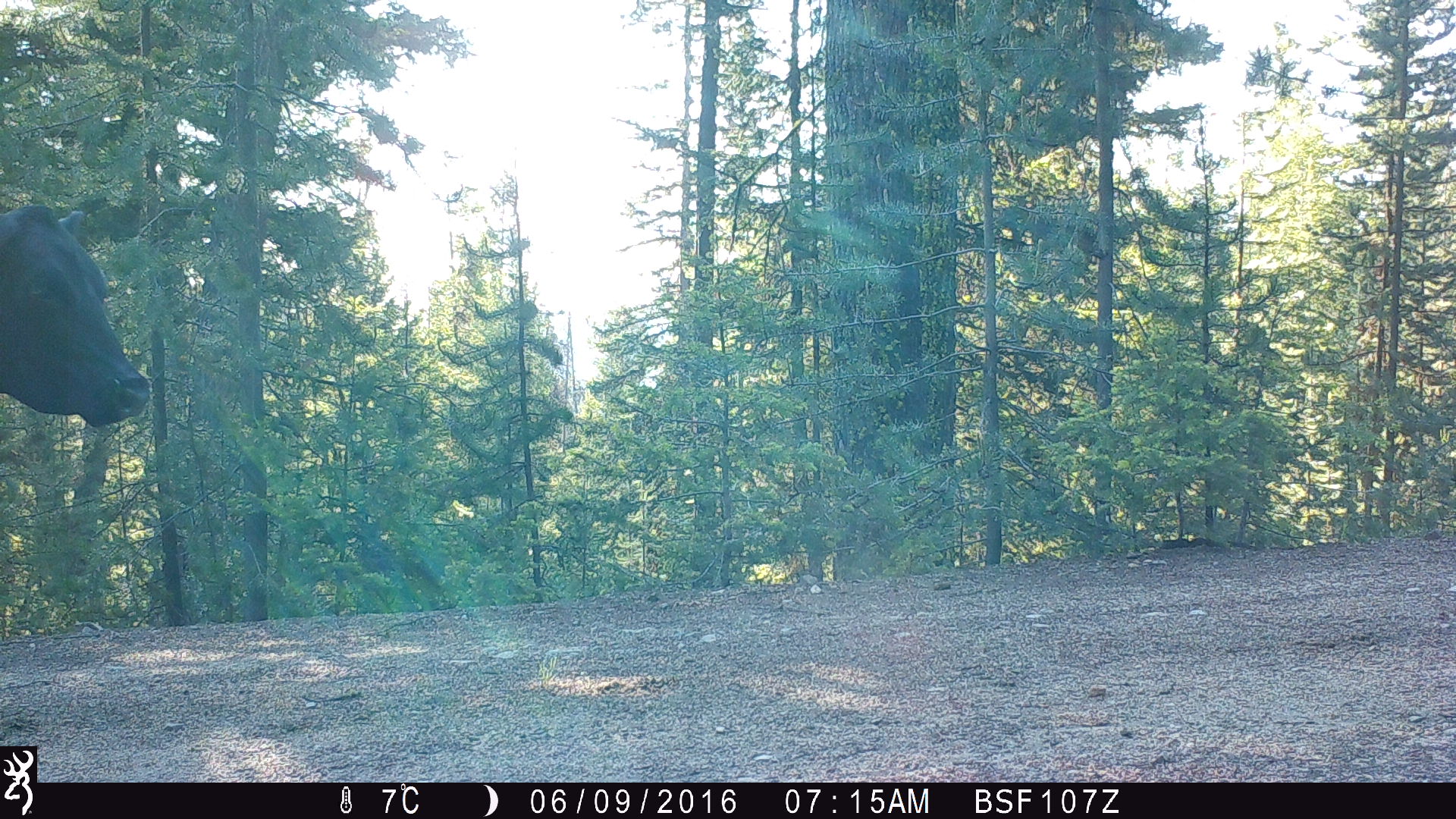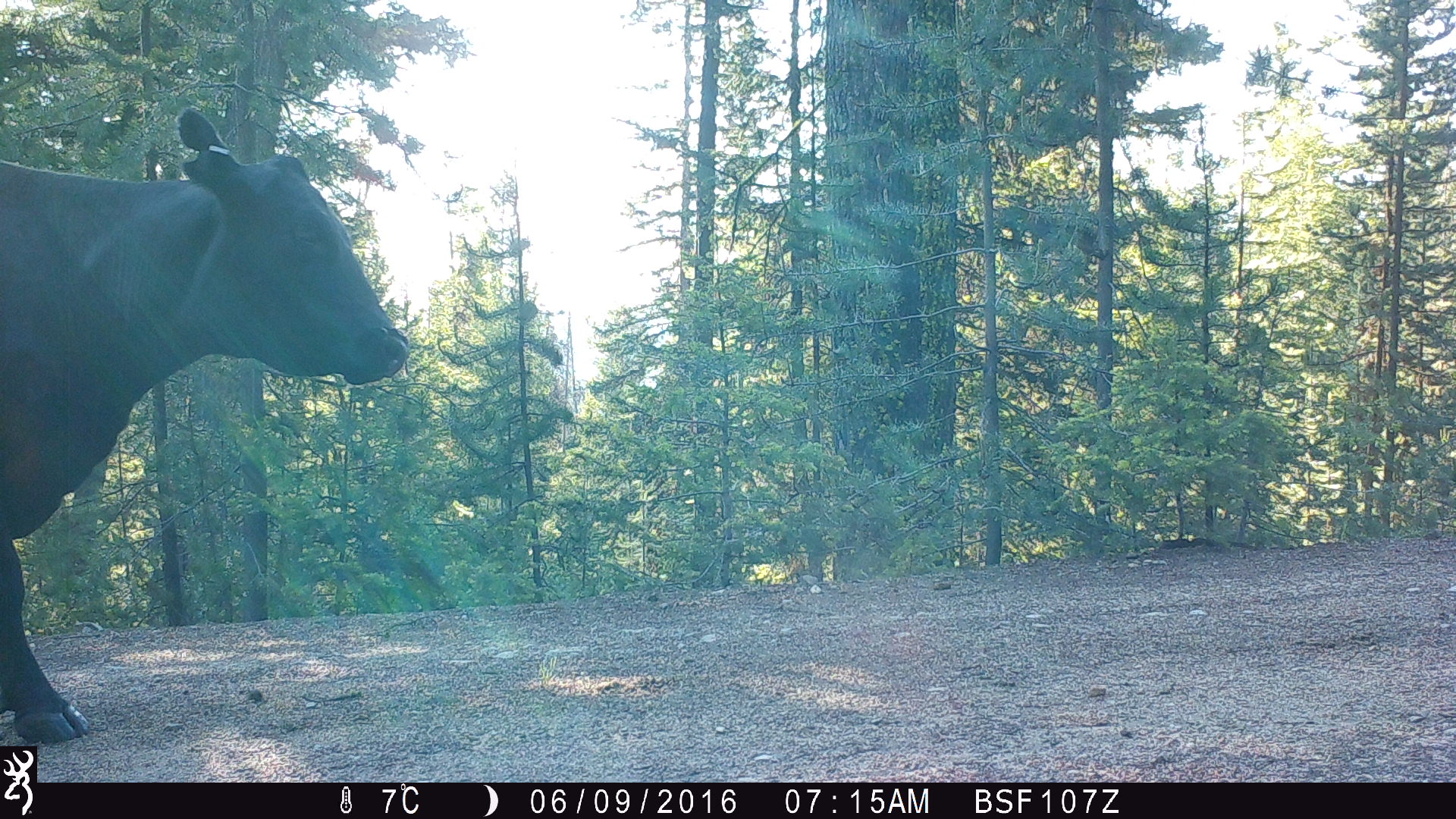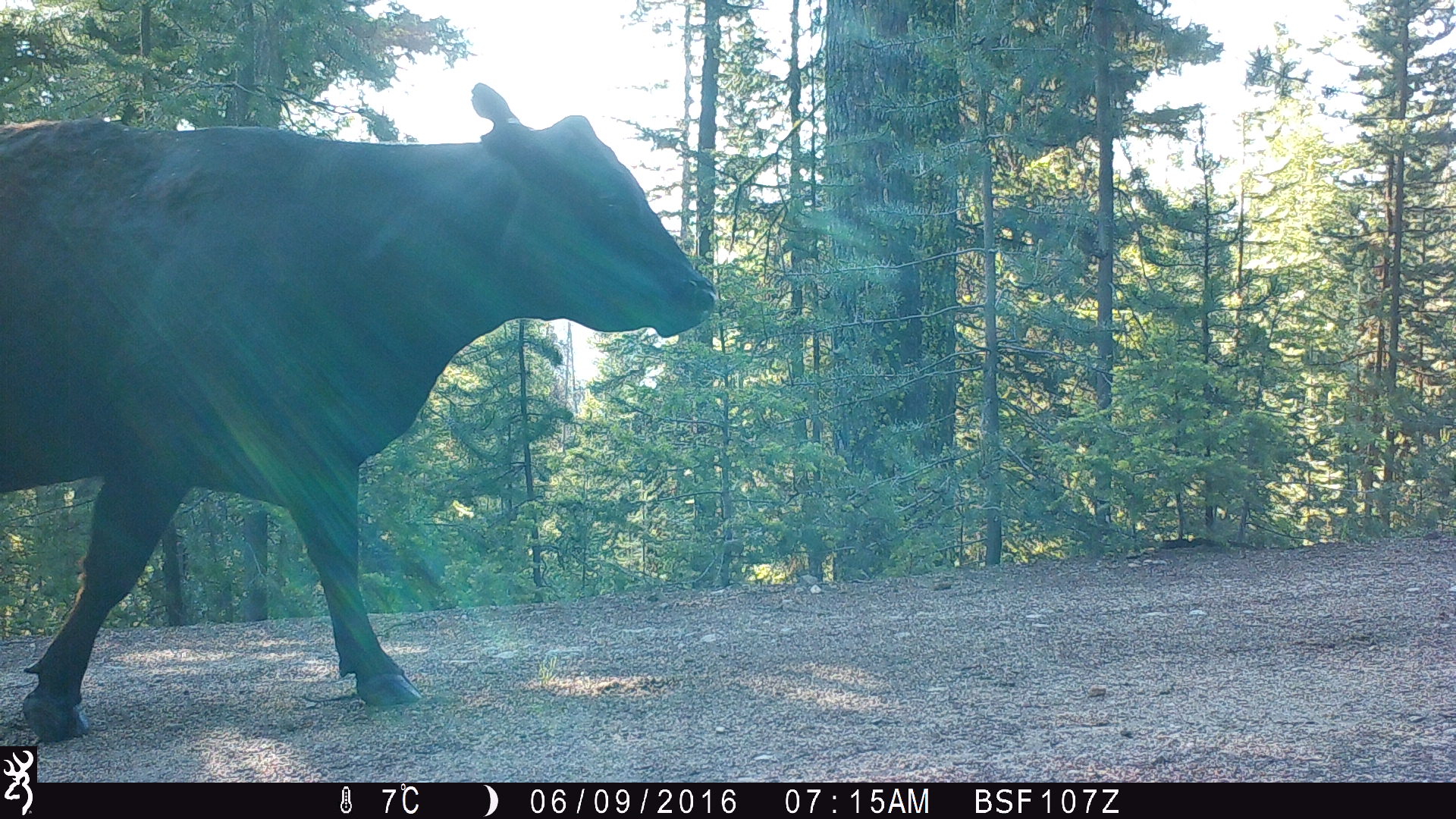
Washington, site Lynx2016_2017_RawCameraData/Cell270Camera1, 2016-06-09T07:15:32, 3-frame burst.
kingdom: Animalia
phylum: Chordata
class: Mammalia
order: Artiodactyla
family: Bovidae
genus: Bos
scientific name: Bos taurus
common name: domestic cattle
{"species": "domestic cattle (Bos taurus)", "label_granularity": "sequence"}